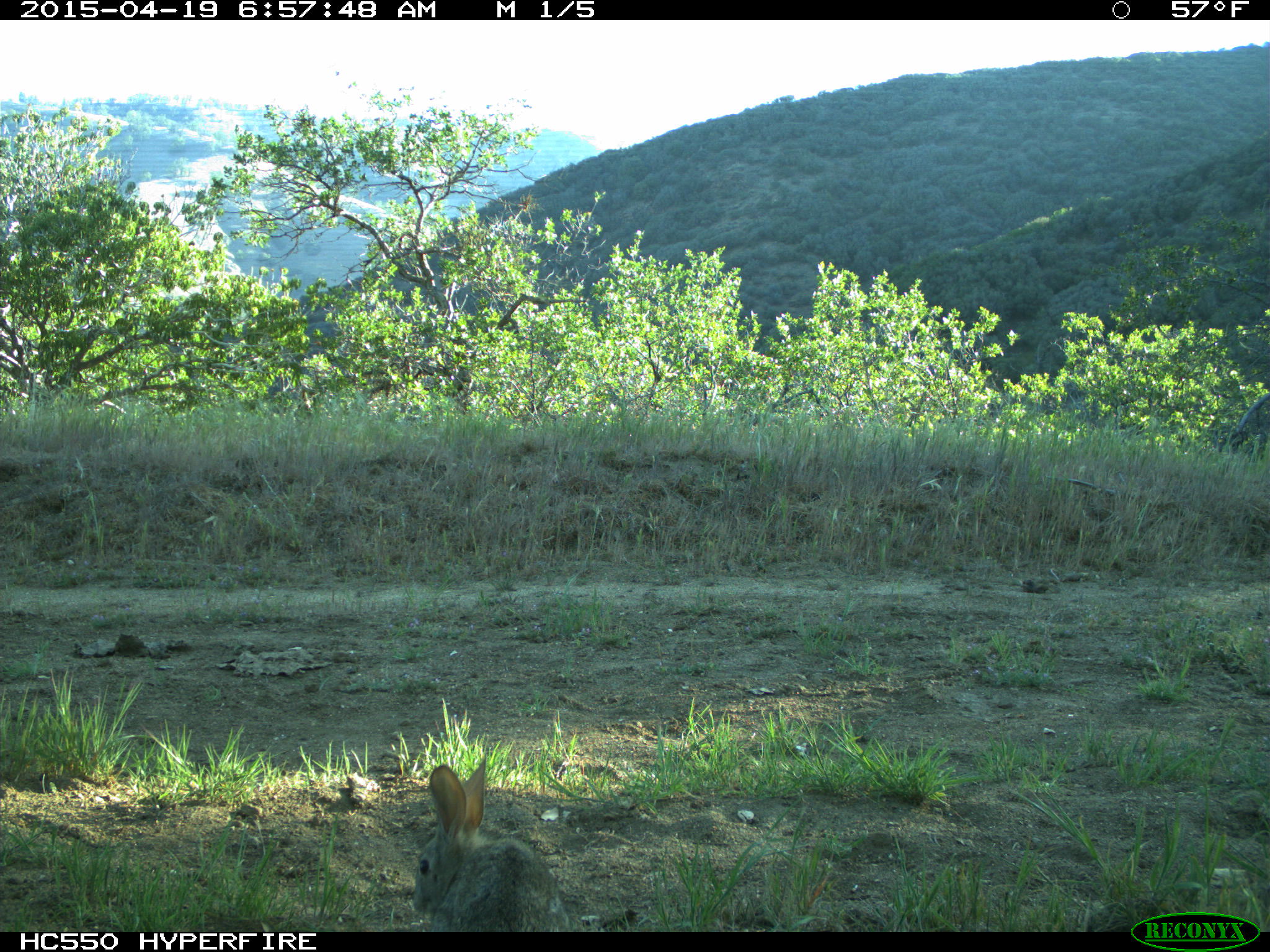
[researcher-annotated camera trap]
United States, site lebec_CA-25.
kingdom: Animalia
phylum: Chordata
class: Mammalia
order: Lagomorpha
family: Leporidae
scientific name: Leporidae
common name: rabbits and hares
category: unidentified rabbit